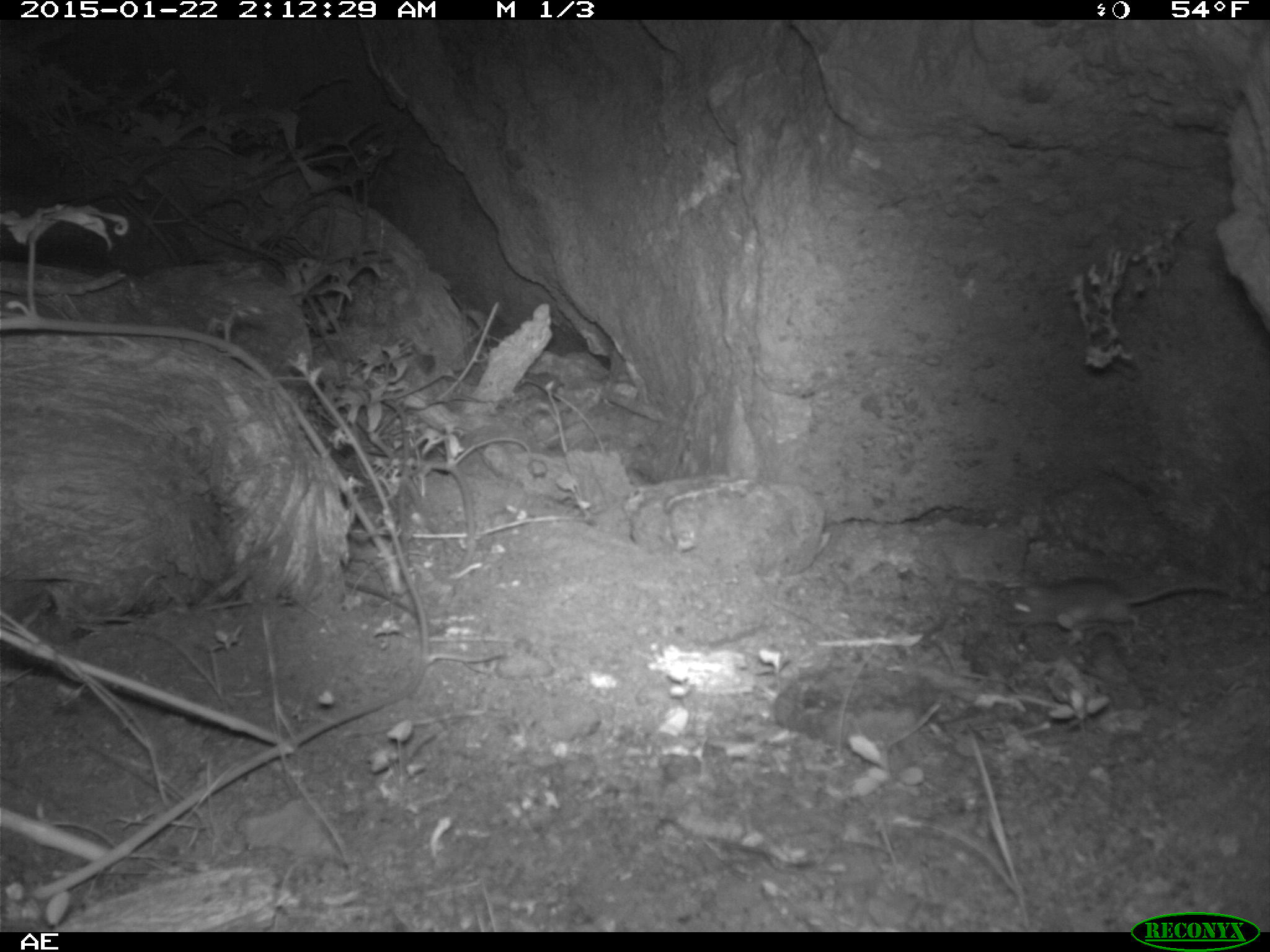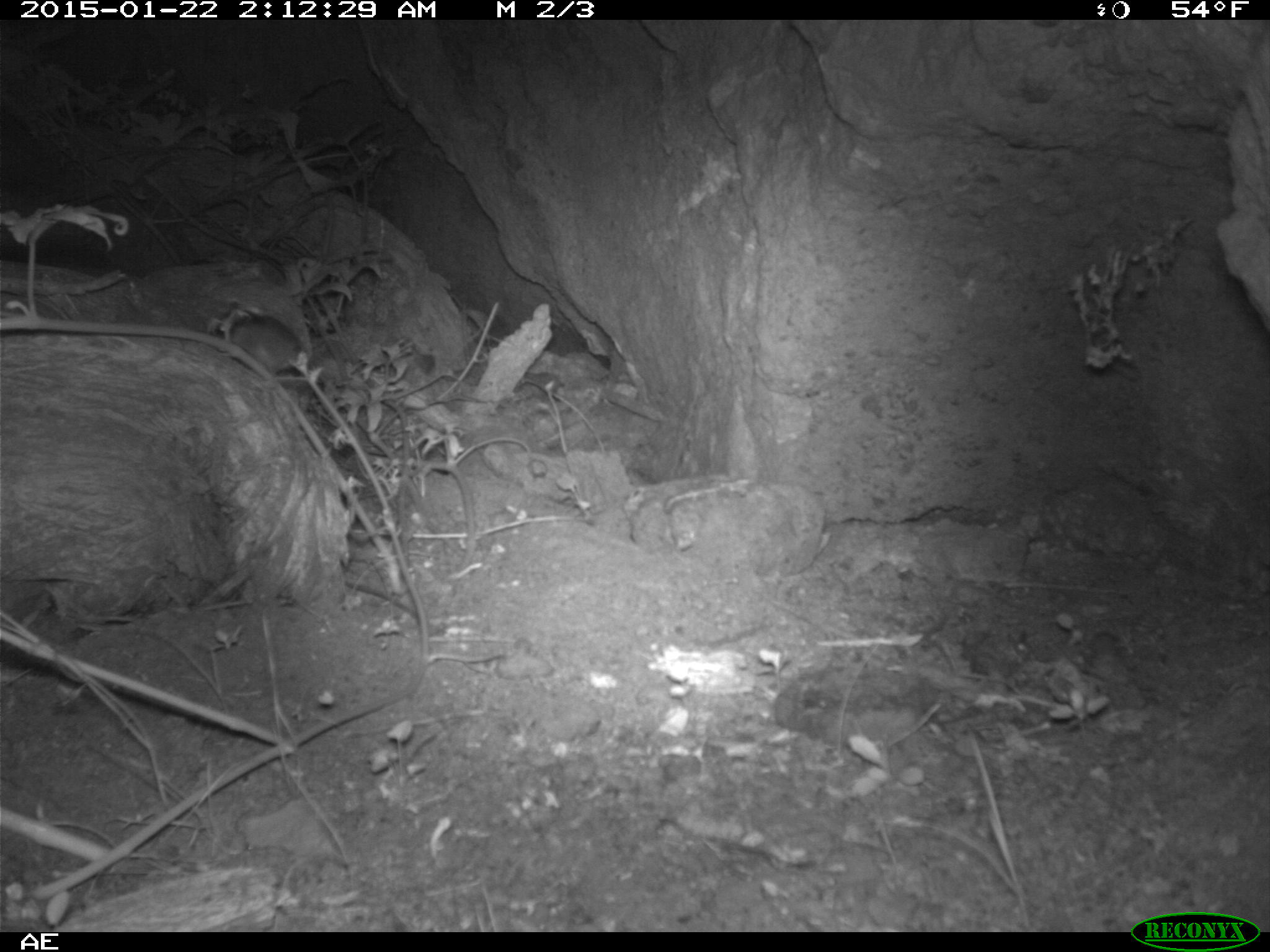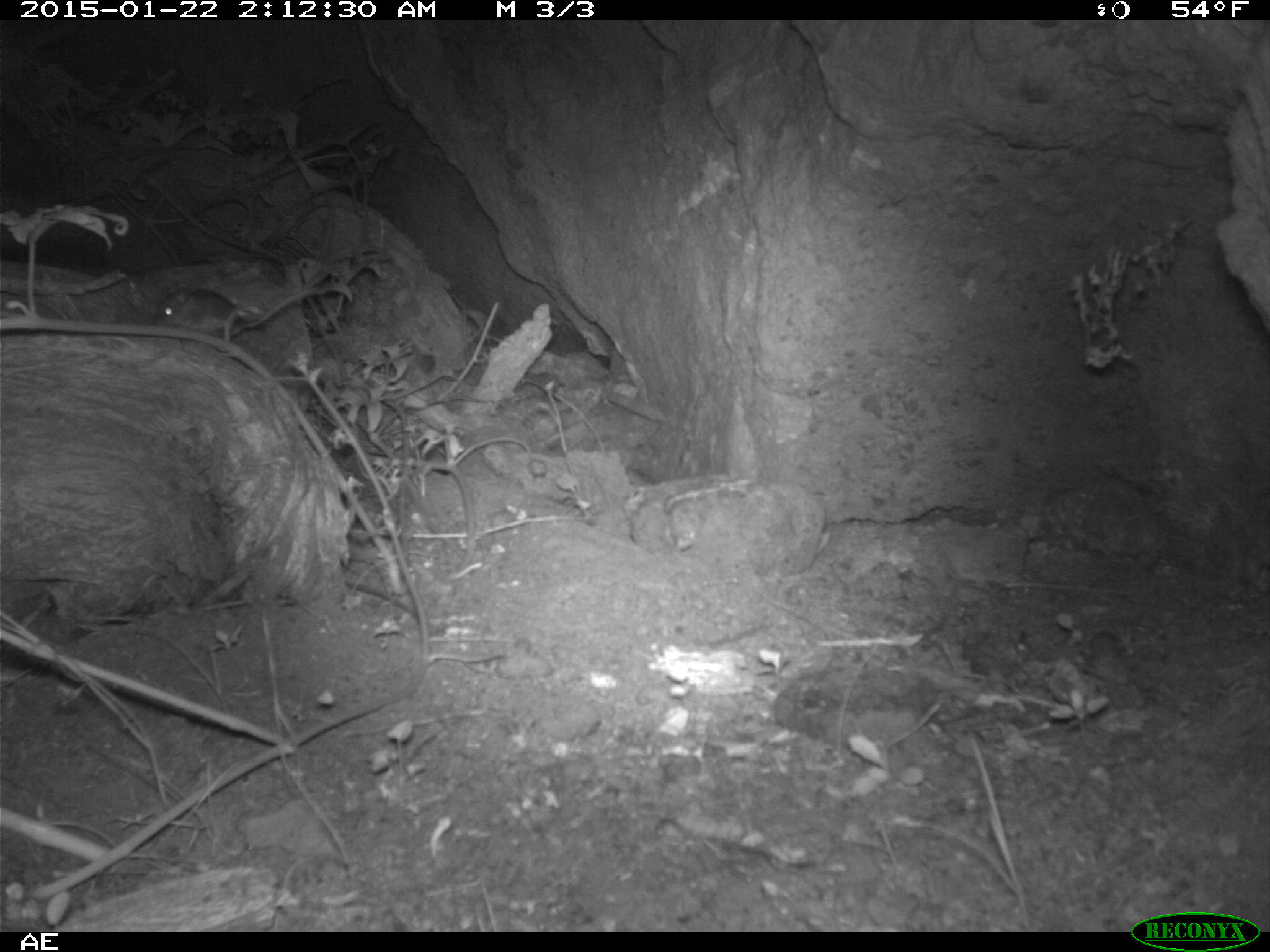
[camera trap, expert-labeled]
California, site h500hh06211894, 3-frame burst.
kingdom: Animalia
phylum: Chordata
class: Mammalia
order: Rodentia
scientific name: Rodentia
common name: rodent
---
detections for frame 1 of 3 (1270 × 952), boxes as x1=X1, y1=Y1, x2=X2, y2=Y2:
rodent: x1=1000, y1=577, x2=1231, y2=632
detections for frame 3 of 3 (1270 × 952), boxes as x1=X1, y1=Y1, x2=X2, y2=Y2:
rodent: x1=151, y1=286, x2=318, y2=342